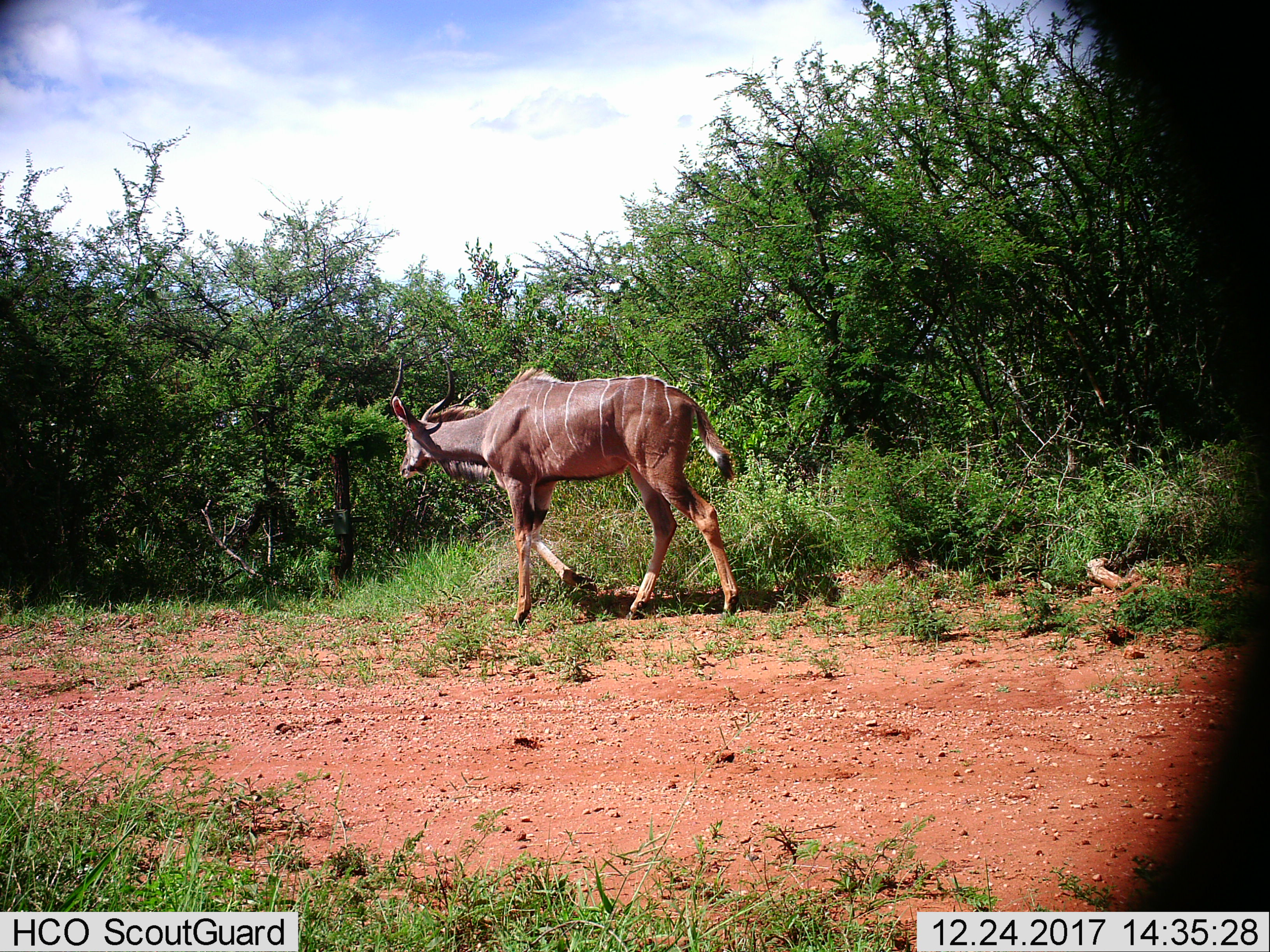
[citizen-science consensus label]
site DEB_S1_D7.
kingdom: Animalia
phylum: Chordata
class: Mammalia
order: Artiodactyla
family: Bovidae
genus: Tragelaphus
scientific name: Tragelaphus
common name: kudu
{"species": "kudu (Tragelaphus)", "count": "1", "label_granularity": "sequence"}